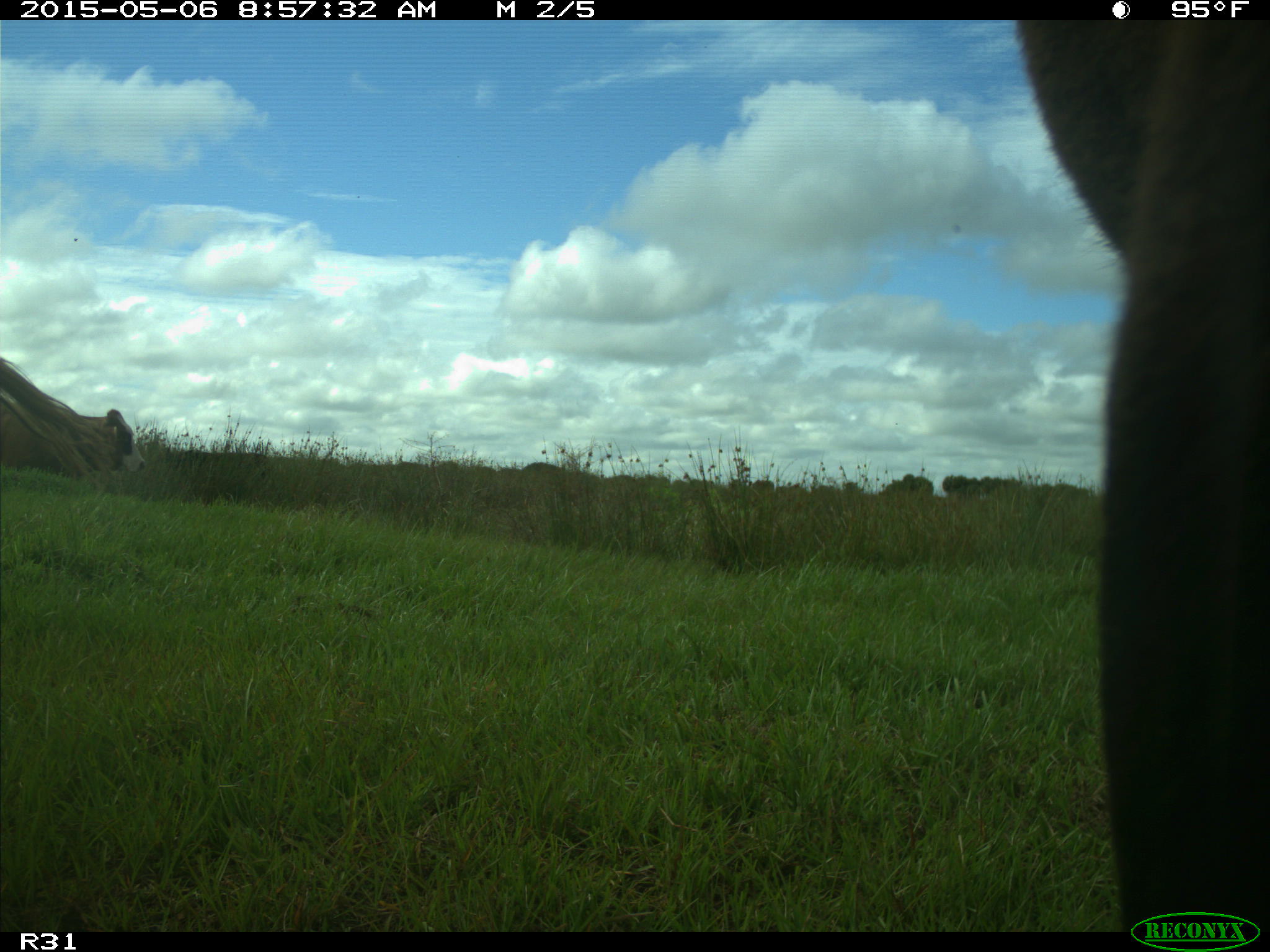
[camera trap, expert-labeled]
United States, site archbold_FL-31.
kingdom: Animalia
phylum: Chordata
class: Mammalia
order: Artiodactyla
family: Bovidae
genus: Bos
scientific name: Bos taurus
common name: domestic cow